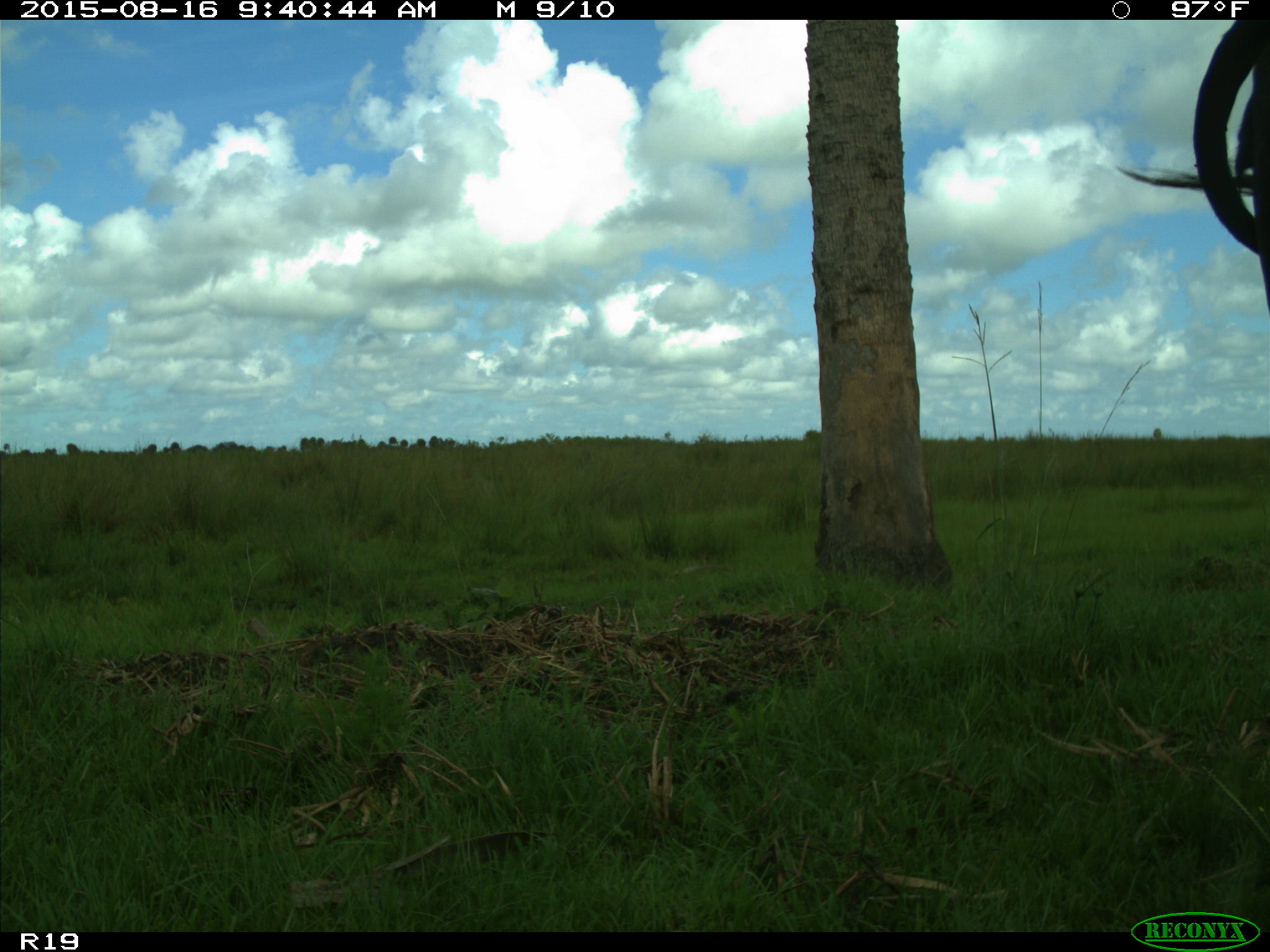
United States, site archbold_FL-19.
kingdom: Animalia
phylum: Chordata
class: Mammalia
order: Artiodactyla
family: Bovidae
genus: Bos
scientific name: Bos taurus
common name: domestic cow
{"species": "Bos taurus (domestic cow)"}